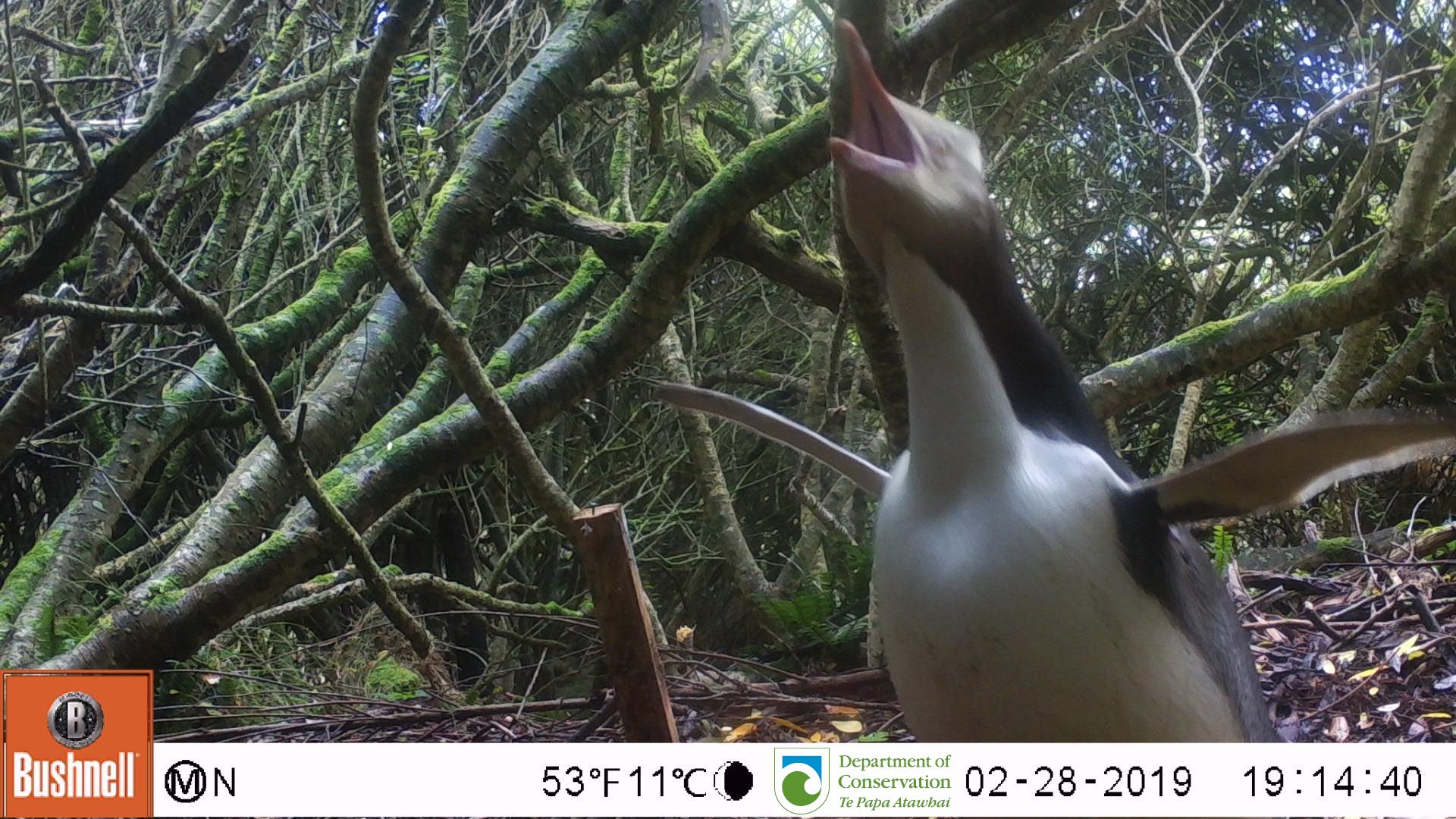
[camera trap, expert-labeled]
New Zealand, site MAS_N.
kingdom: Animalia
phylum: Chordata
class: Aves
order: Sphenisciformes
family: Spheniscidae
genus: Megadyptes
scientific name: Megadyptes antipodes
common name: yellow-eyed penguin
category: yellow eyed penguin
Yellow eyed penguin (yellow-eyed penguin) (Megadyptes antipodes).